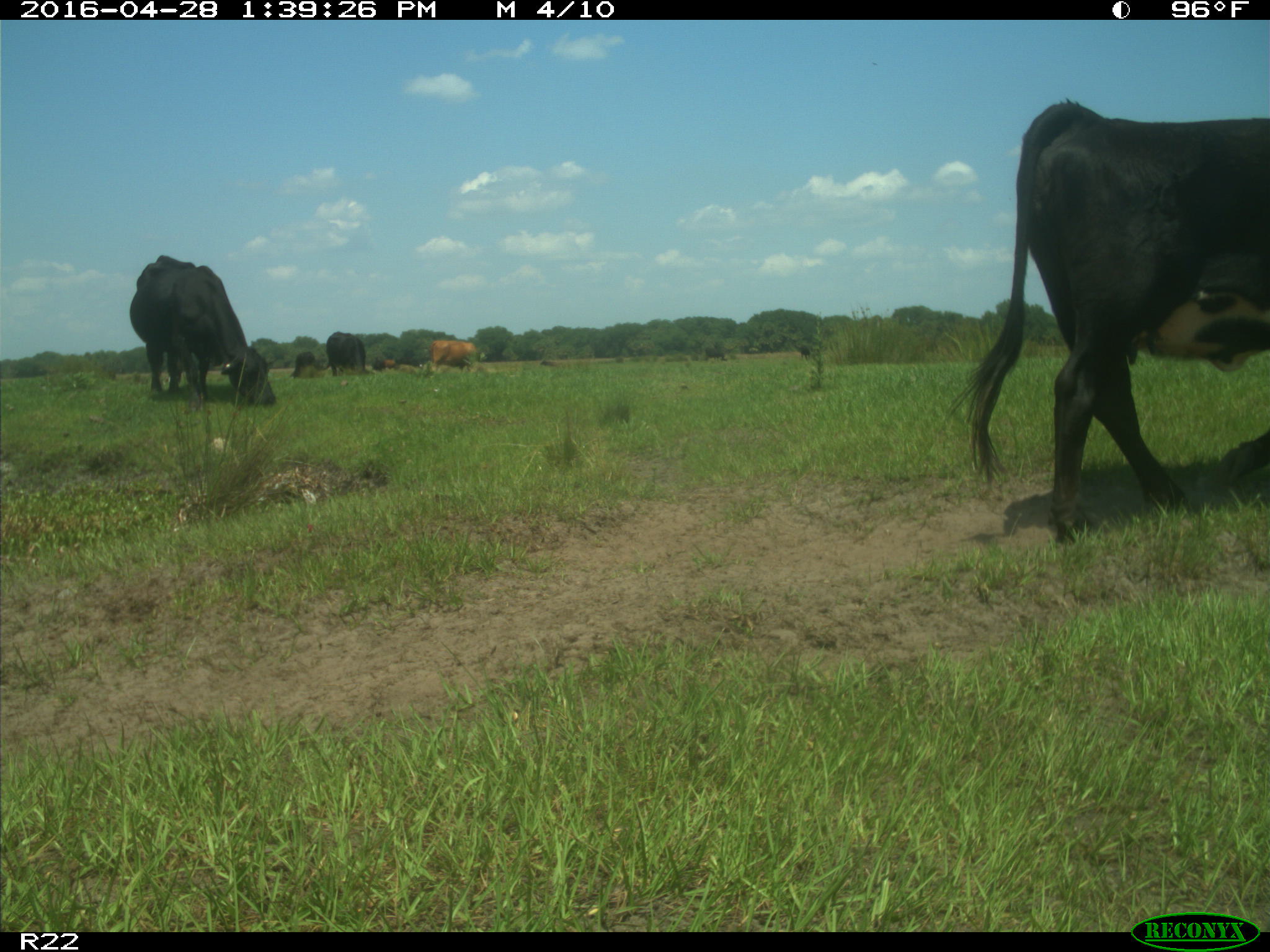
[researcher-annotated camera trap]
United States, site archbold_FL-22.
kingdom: Animalia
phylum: Chordata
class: Mammalia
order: Artiodactyla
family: Bovidae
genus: Bos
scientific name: Bos taurus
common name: domestic cow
Bos taurus (domestic cow).